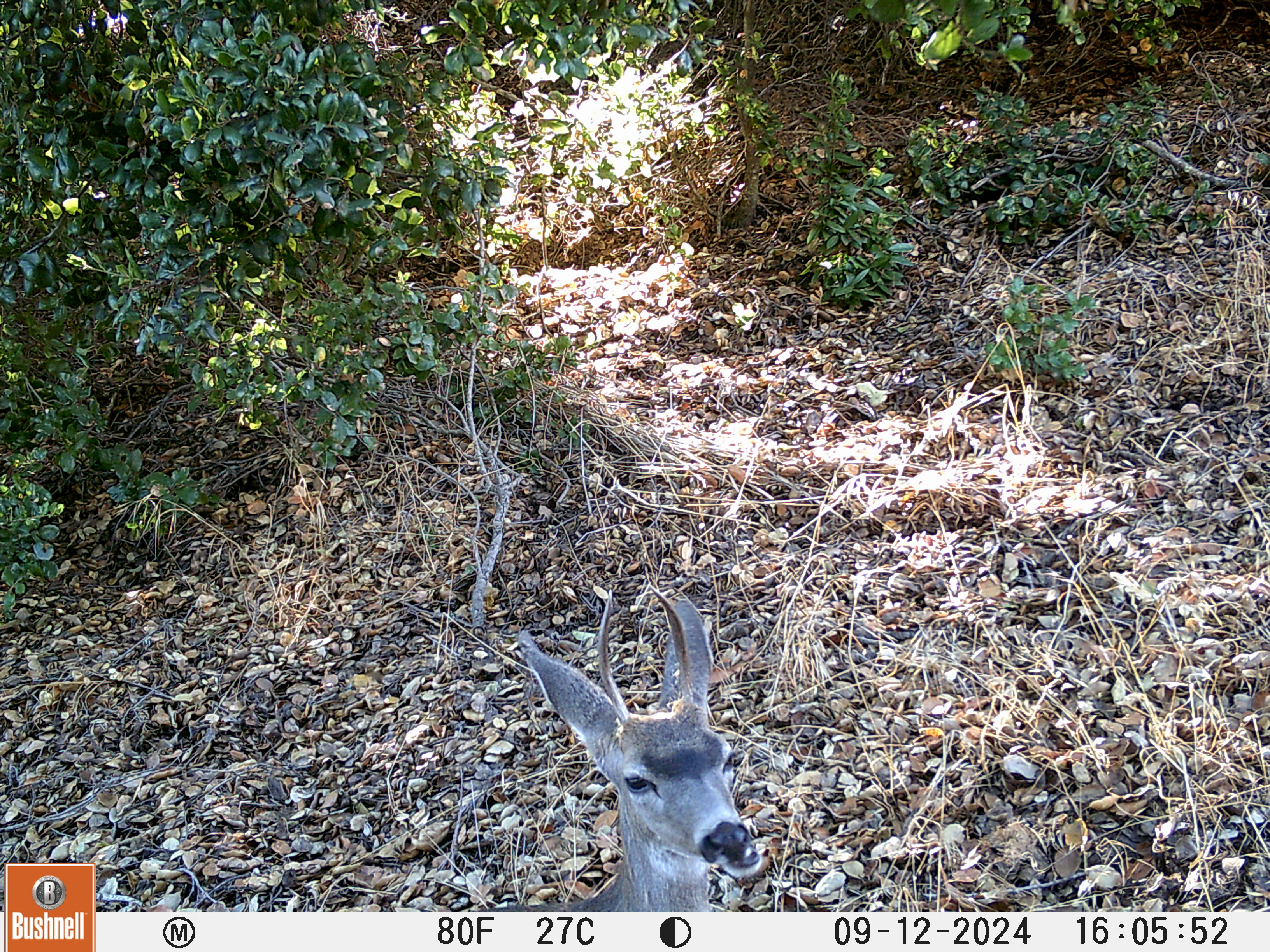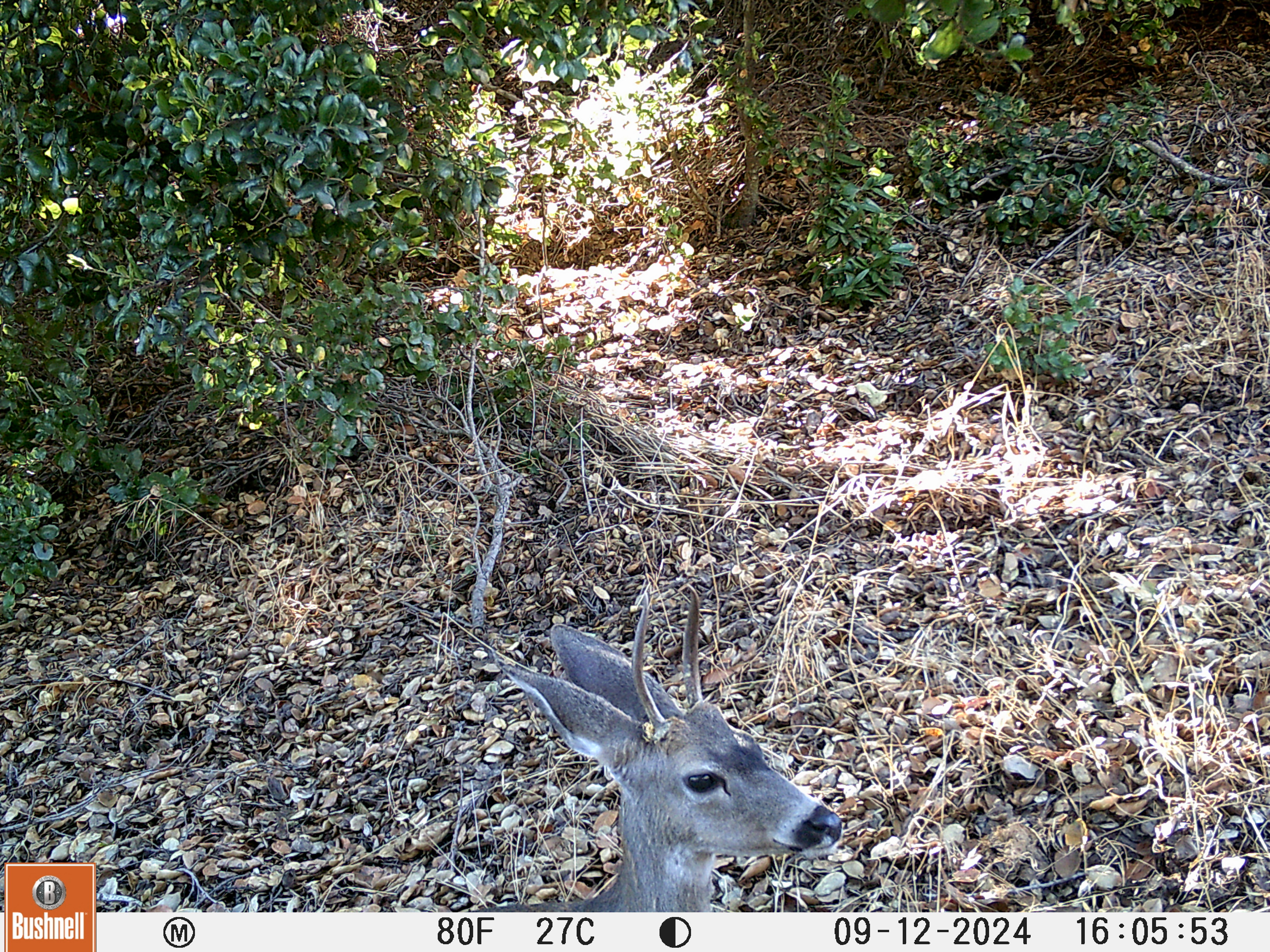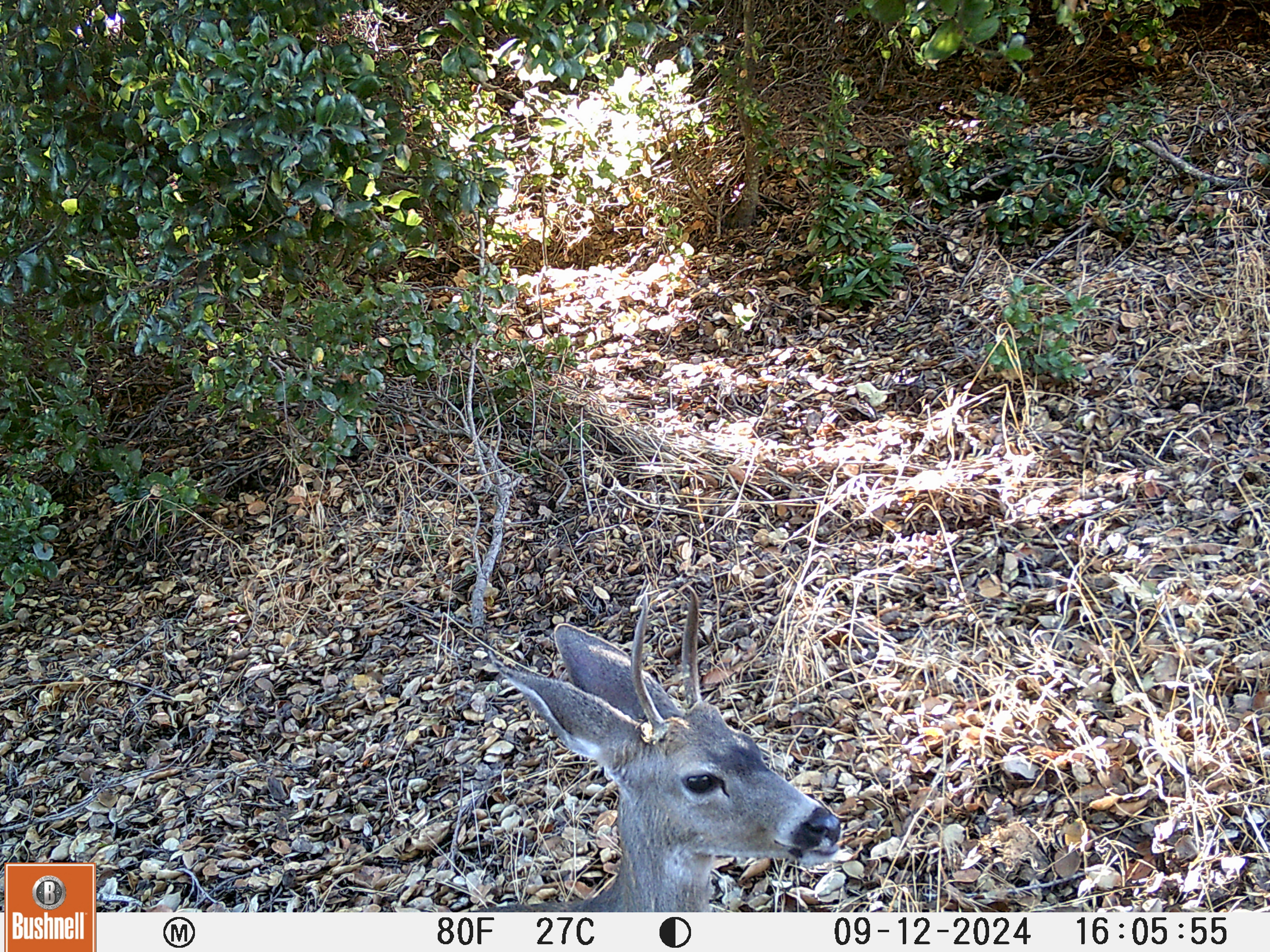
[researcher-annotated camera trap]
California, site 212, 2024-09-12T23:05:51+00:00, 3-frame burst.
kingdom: Animalia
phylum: Chordata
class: Mammalia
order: Artiodactyla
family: Cervidae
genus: Odocoileus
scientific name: Odocoileus hemionus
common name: mule deer